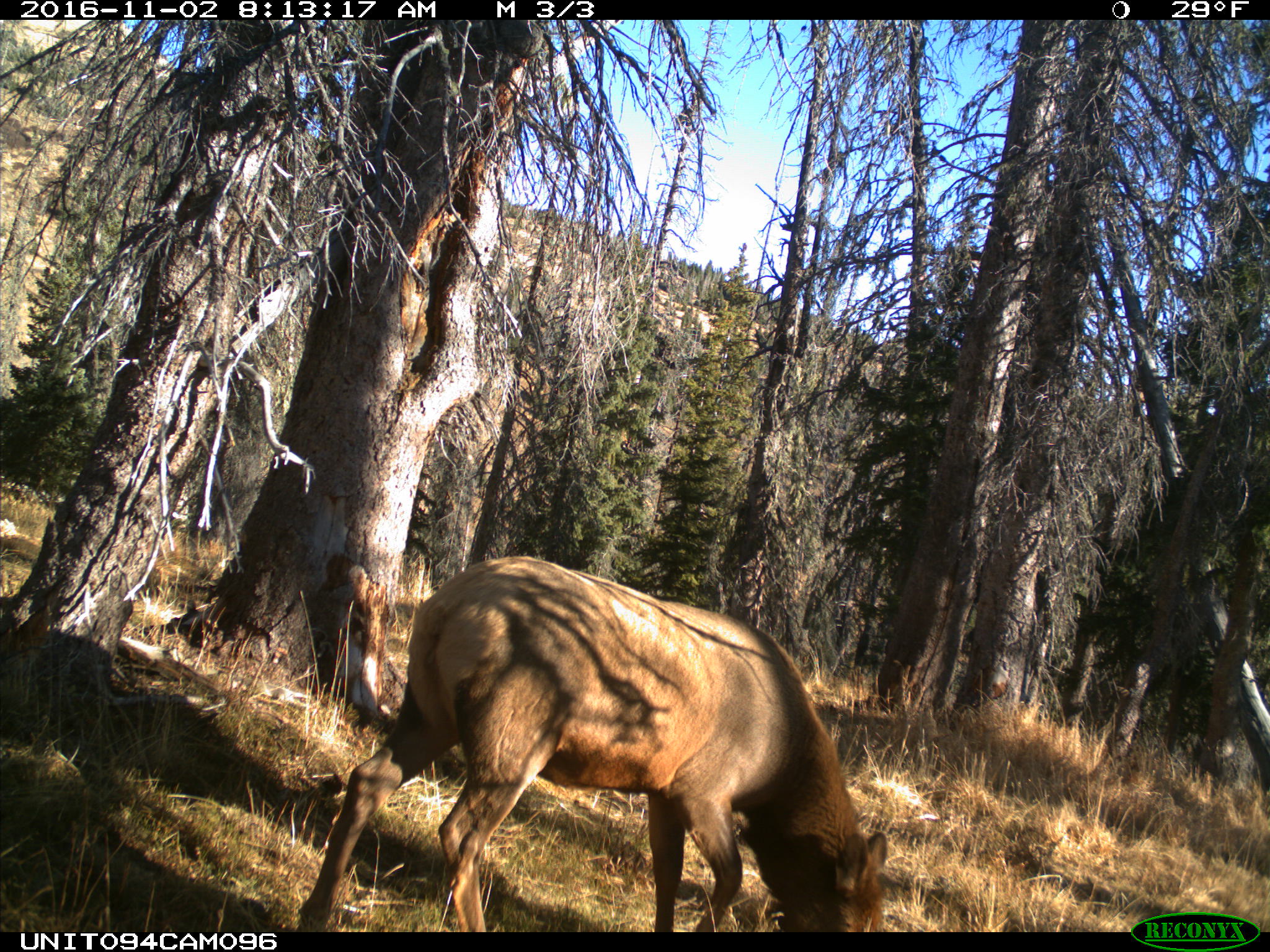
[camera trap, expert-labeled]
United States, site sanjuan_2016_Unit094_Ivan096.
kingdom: Animalia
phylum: Chordata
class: Mammalia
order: Artiodactyla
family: Cervidae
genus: Cervus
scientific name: Cervus elaphus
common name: red deer